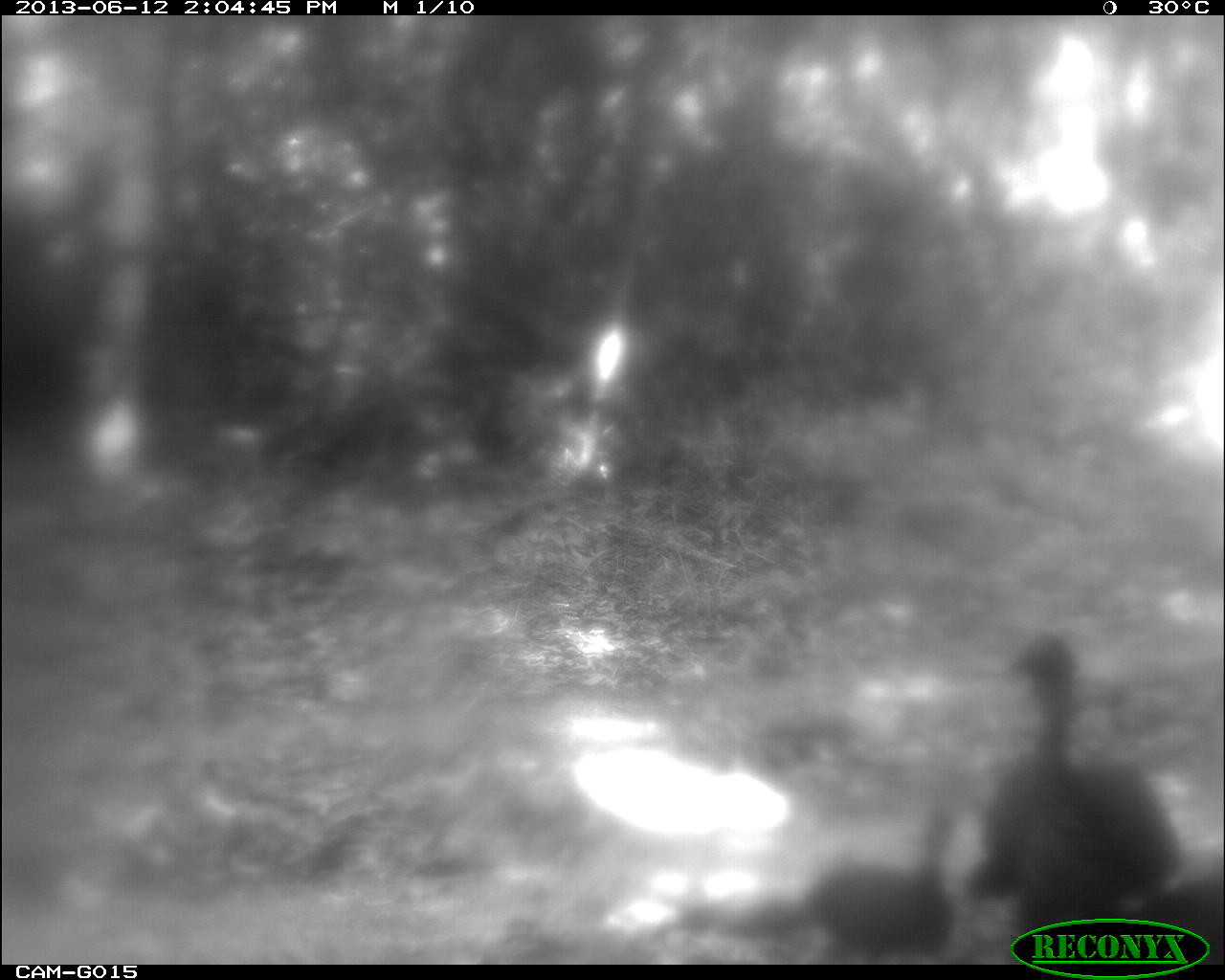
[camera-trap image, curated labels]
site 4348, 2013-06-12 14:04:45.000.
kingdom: Animalia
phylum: Chordata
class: Aves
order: Galliformes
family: Cracidae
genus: Penelope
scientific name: Penelope purpurascens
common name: crested guan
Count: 3.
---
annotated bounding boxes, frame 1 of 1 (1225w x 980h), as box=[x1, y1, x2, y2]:
penelope purpurascens: box=[964, 631, 1225, 963]; box=[651, 798, 958, 961]